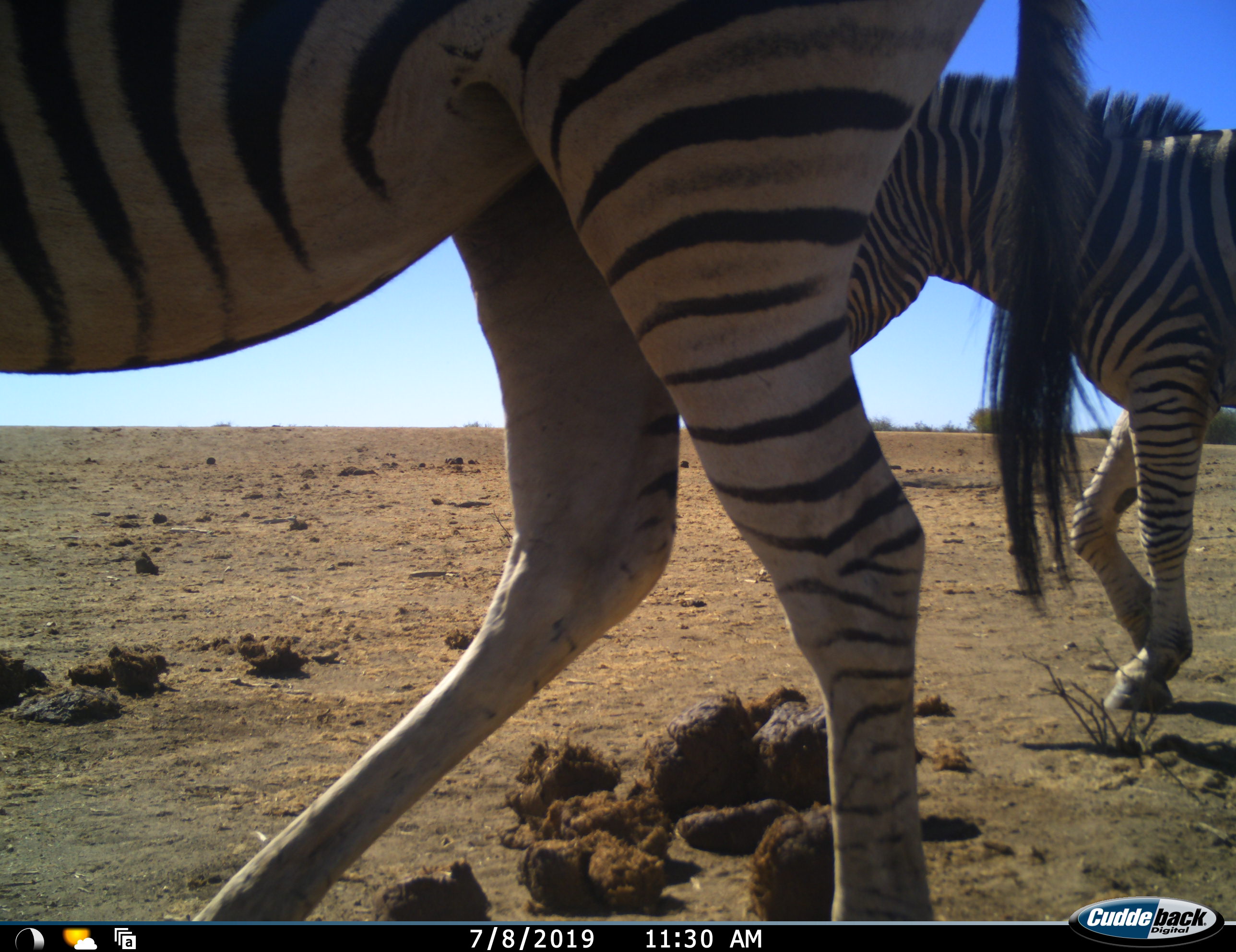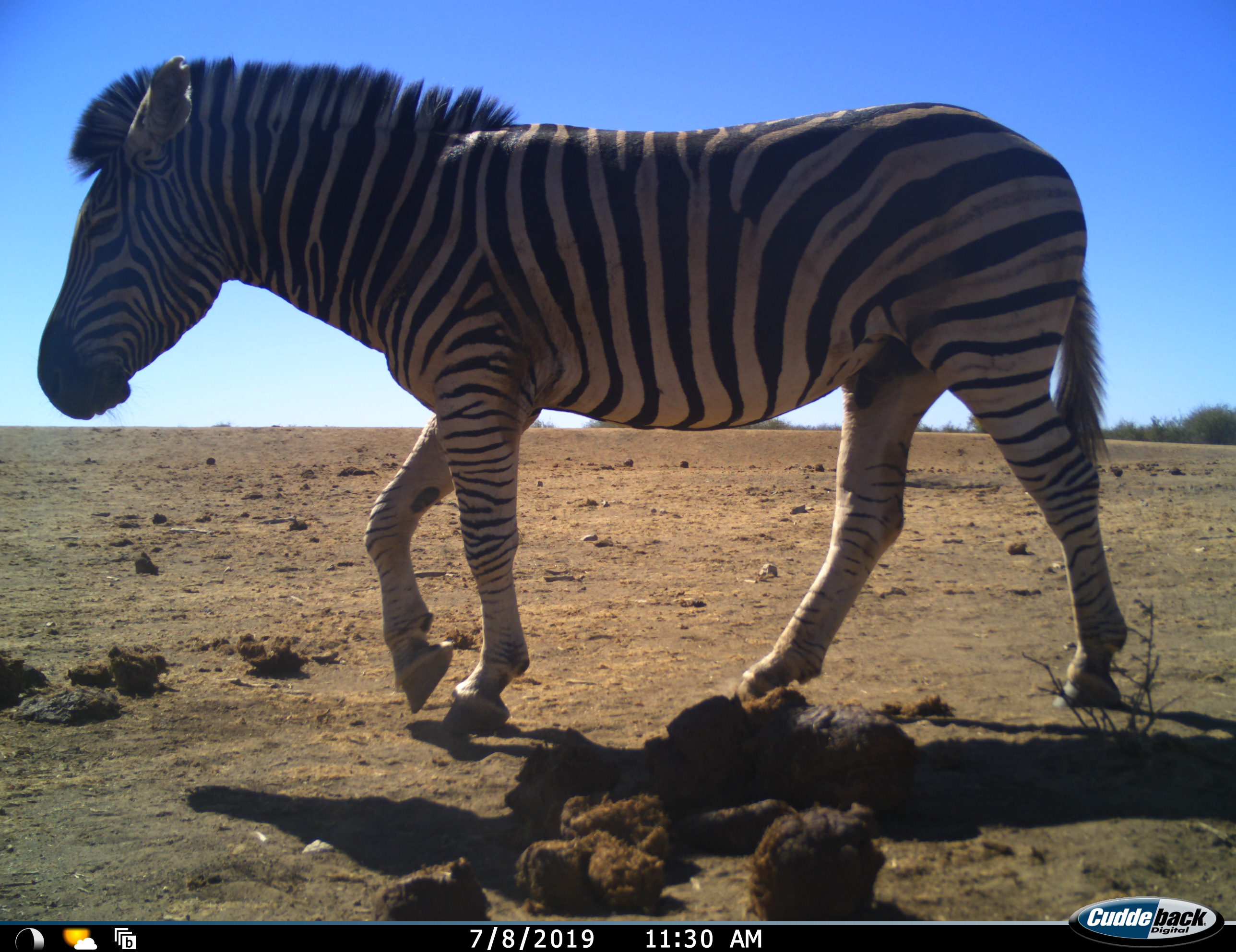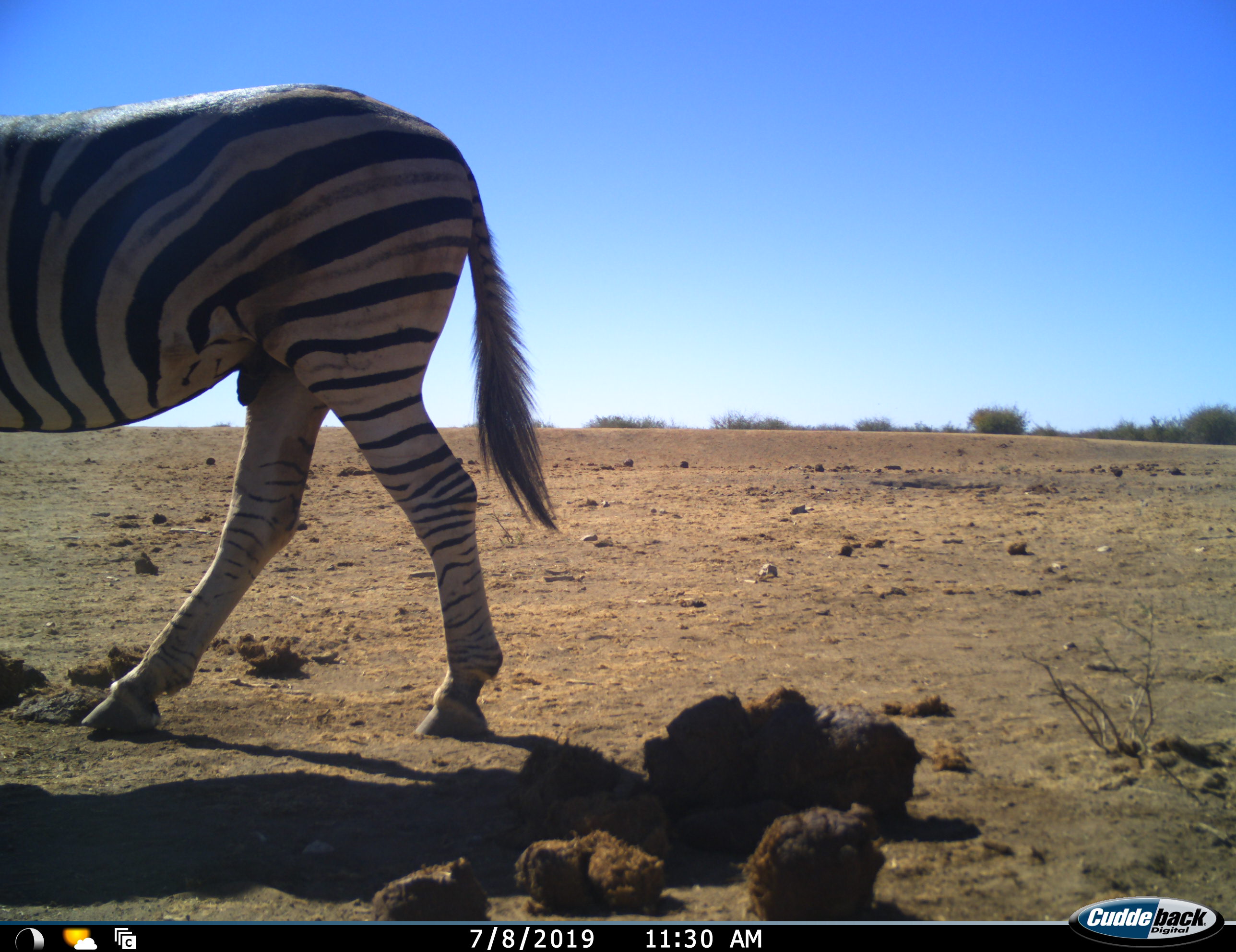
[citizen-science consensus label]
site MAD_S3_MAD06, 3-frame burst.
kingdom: Animalia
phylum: Chordata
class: Mammalia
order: Perissodactyla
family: Equidae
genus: Equus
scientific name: Equus quagga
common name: plains zebra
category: zebraplains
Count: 2.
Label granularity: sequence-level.